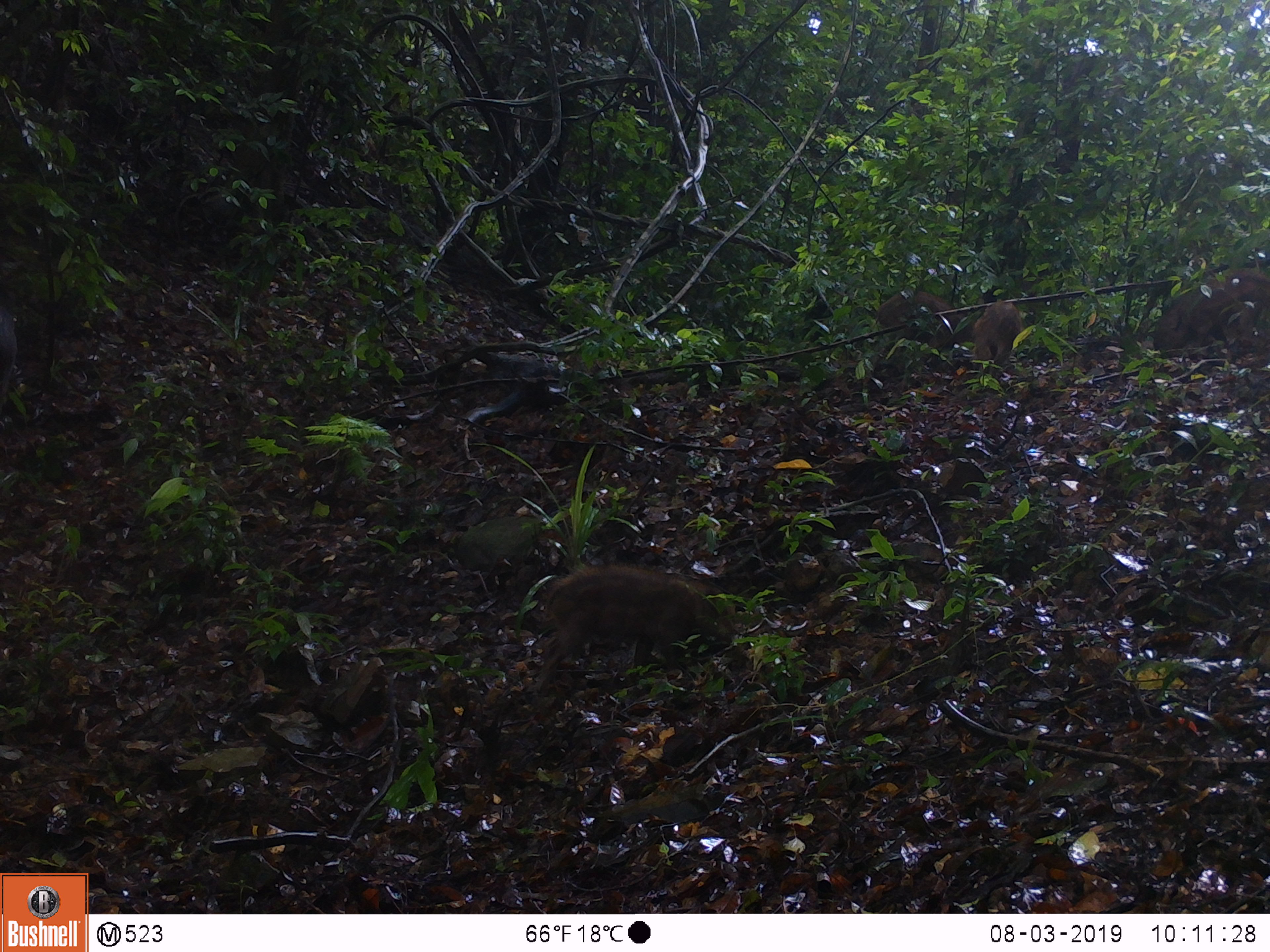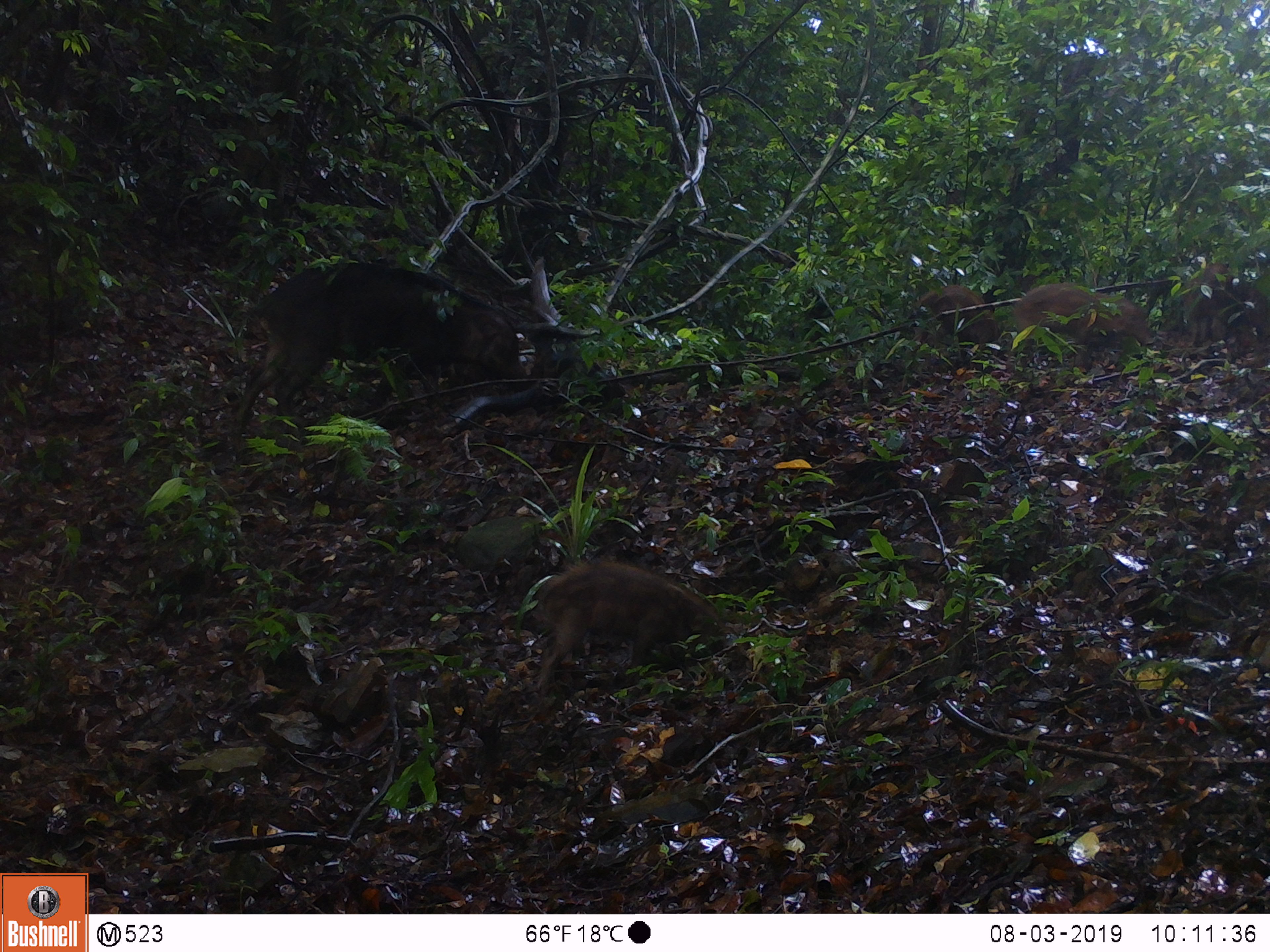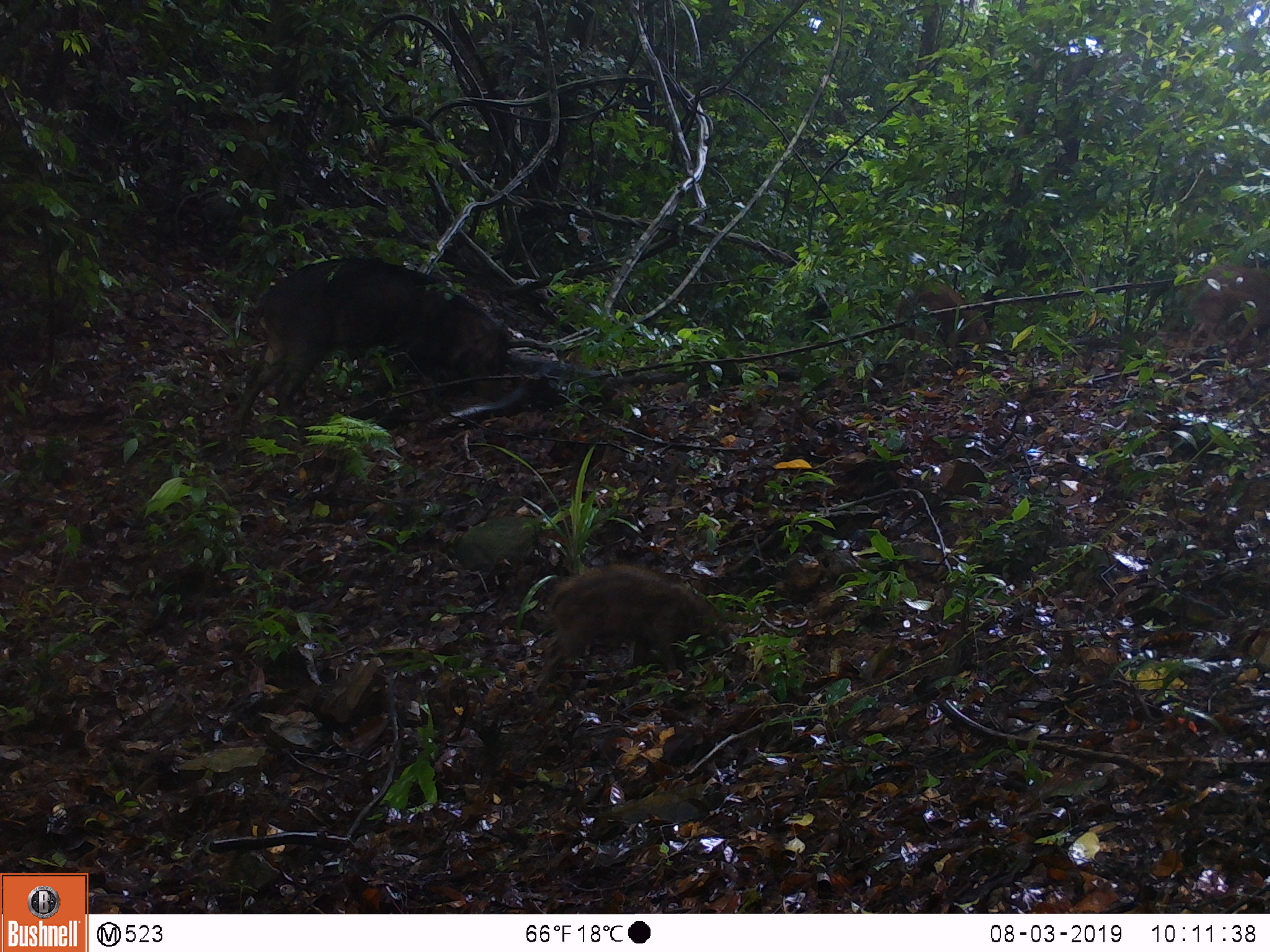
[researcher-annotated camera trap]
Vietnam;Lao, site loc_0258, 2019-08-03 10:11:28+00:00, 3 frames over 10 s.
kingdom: Animalia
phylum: Chordata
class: Mammalia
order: Artiodactyla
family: Suidae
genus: Sus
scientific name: Sus scrofa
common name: eurasian wild pig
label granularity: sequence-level